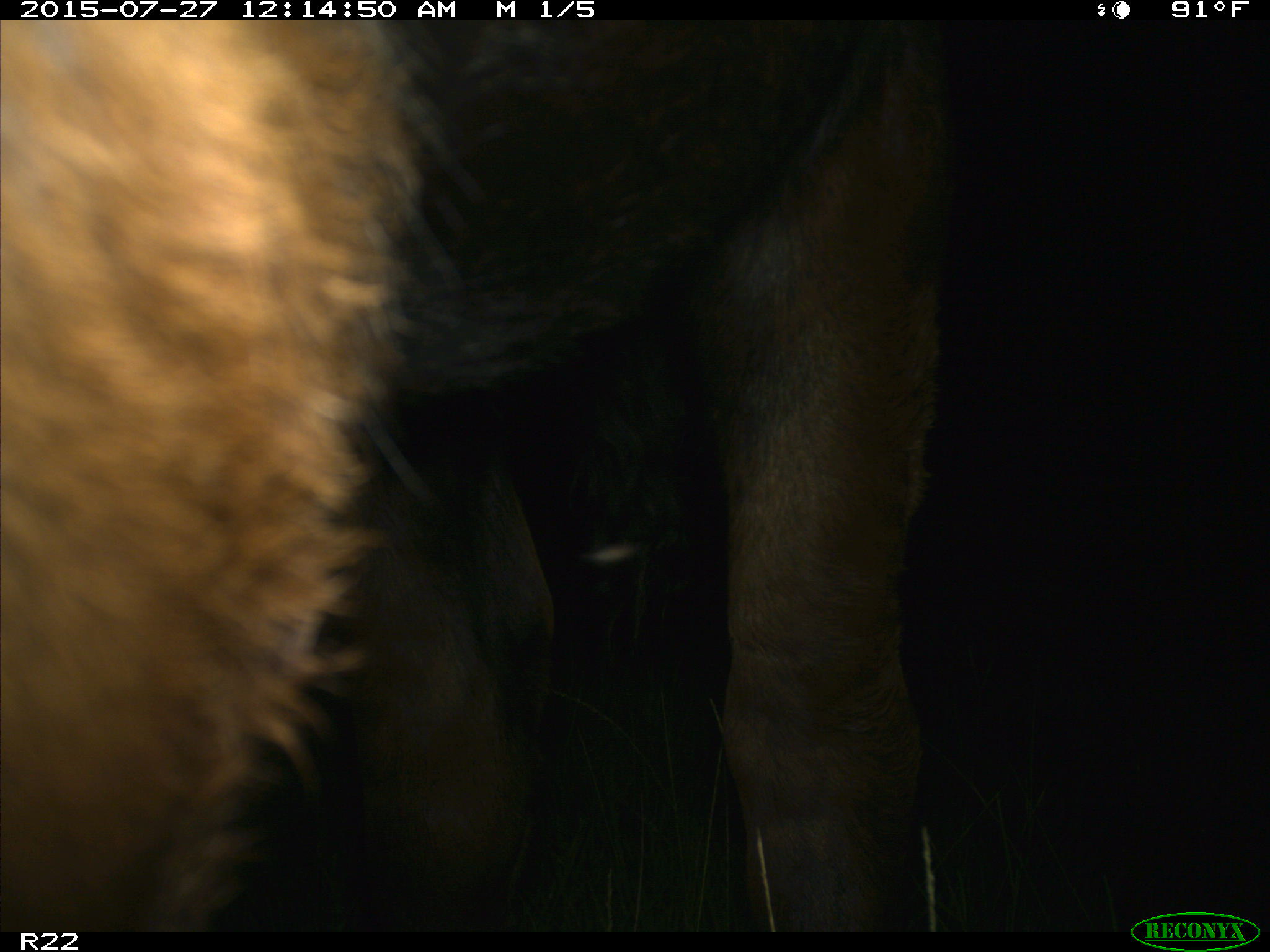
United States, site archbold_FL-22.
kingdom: Animalia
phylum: Chordata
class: Mammalia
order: Artiodactyla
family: Bovidae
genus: Bos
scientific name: Bos taurus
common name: domestic cow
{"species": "Bos taurus (domestic cow)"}